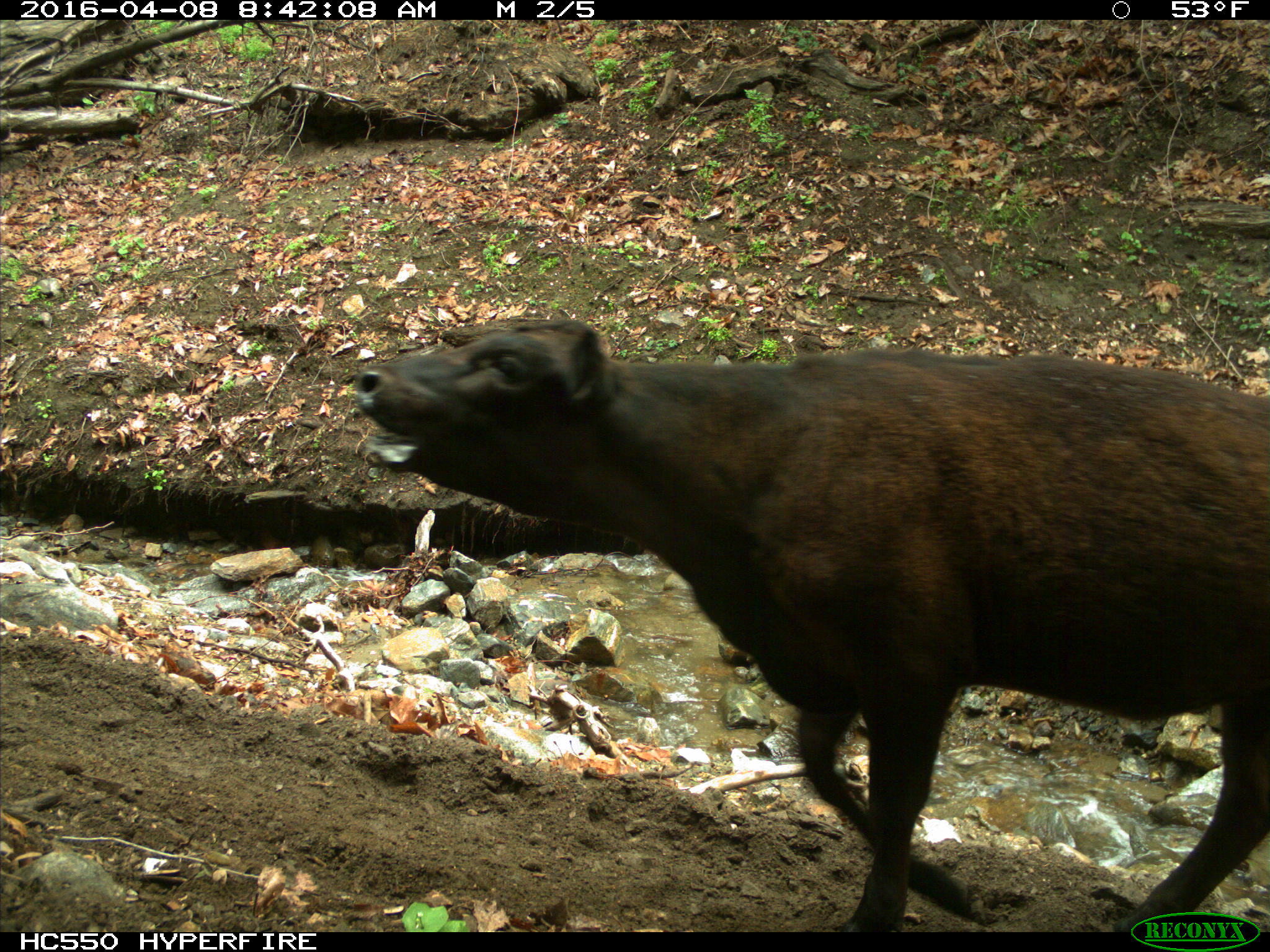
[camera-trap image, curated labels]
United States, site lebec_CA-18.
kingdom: Animalia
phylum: Chordata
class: Mammalia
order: Artiodactyla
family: Bovidae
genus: Bos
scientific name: Bos taurus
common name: domestic cow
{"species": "Bos taurus (domestic cow)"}